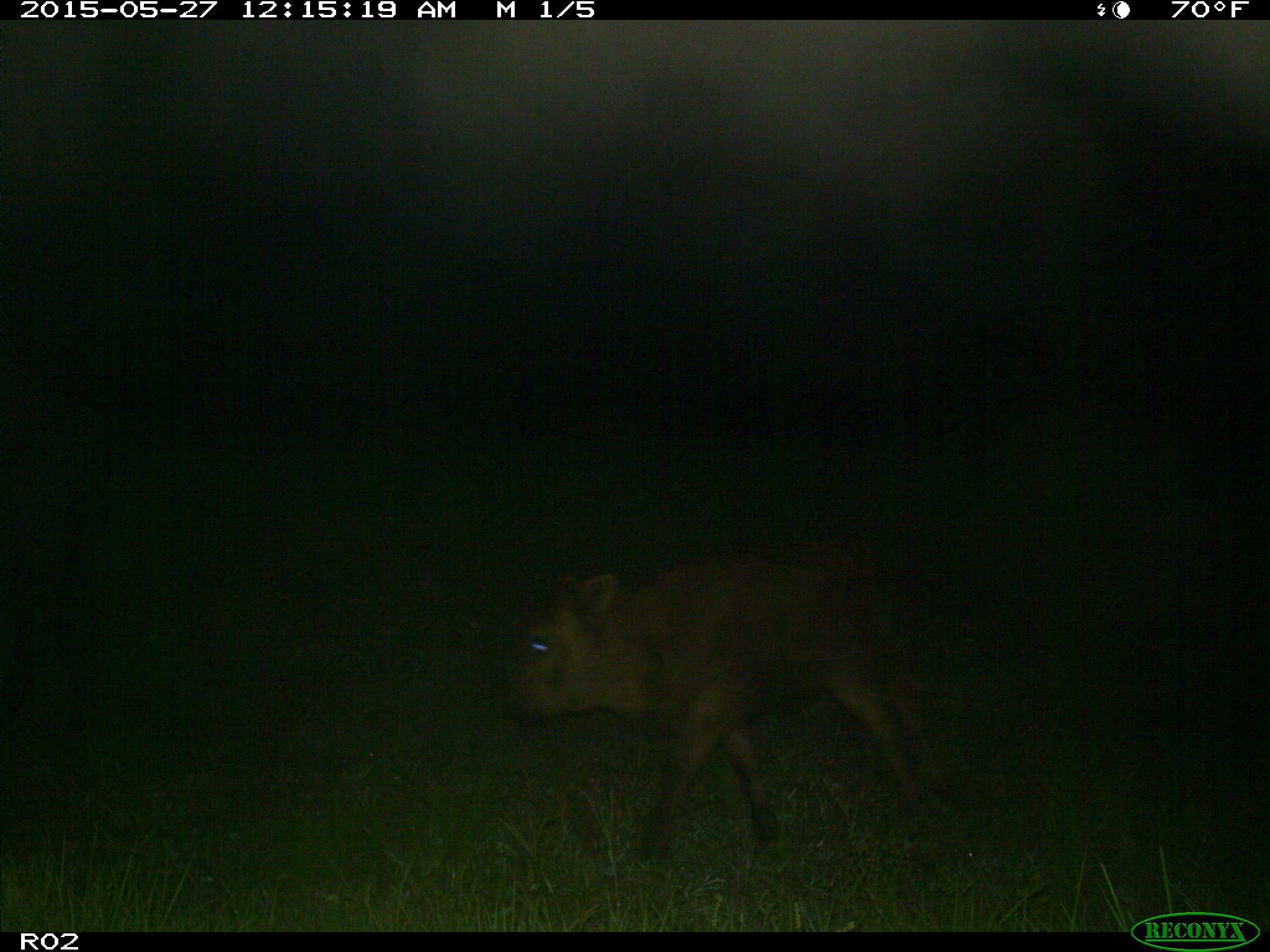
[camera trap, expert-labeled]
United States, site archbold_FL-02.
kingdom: Animalia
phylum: Chordata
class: Mammalia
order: Artiodactyla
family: Bovidae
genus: Bos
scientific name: Bos taurus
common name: domestic cow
Bos taurus (domestic cow).